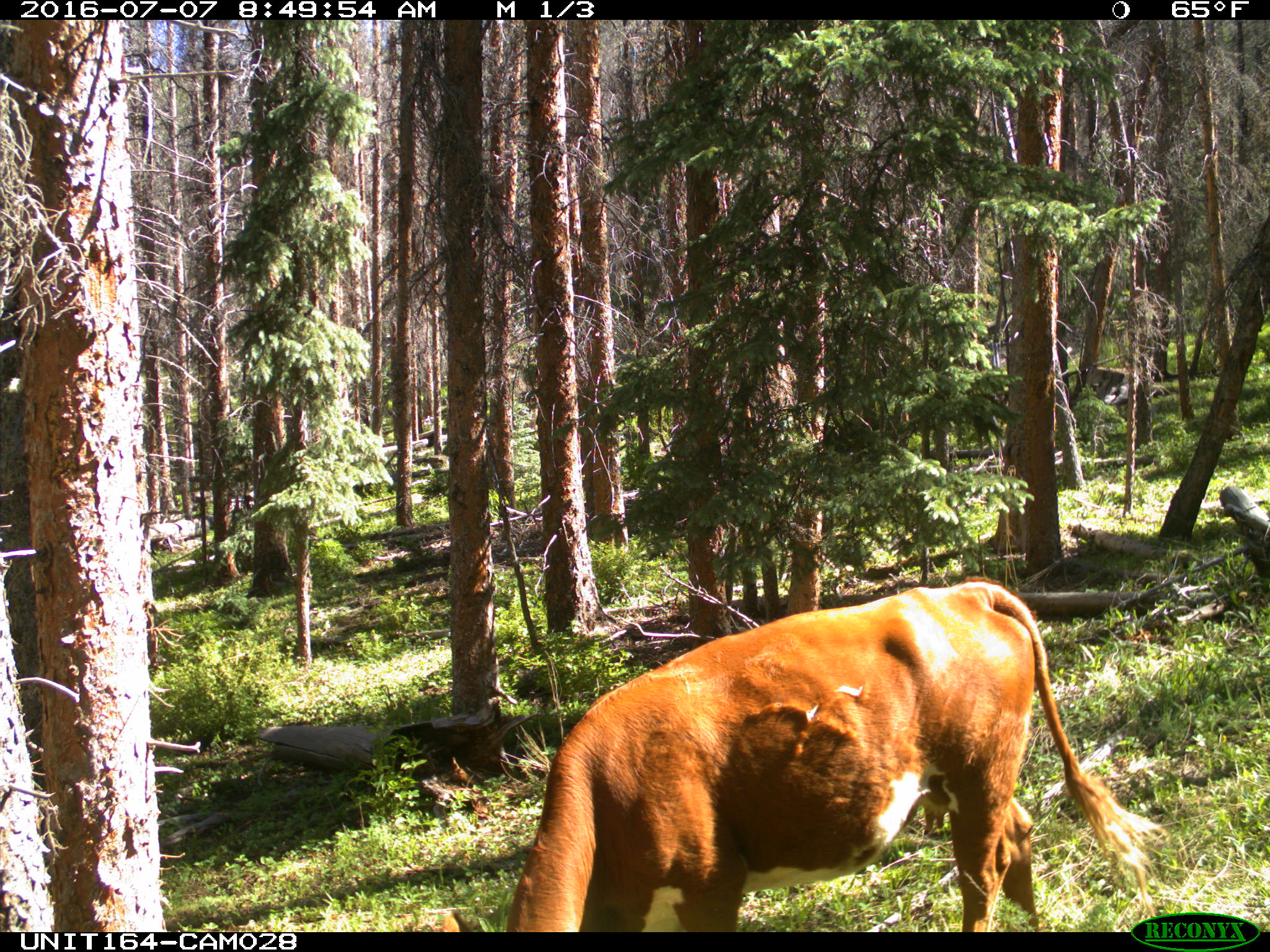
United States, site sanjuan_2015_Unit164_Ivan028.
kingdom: Animalia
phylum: Chordata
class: Mammalia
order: Artiodactyla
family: Bovidae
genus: Bos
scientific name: Bos taurus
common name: domestic cow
Bos taurus (domestic cow).